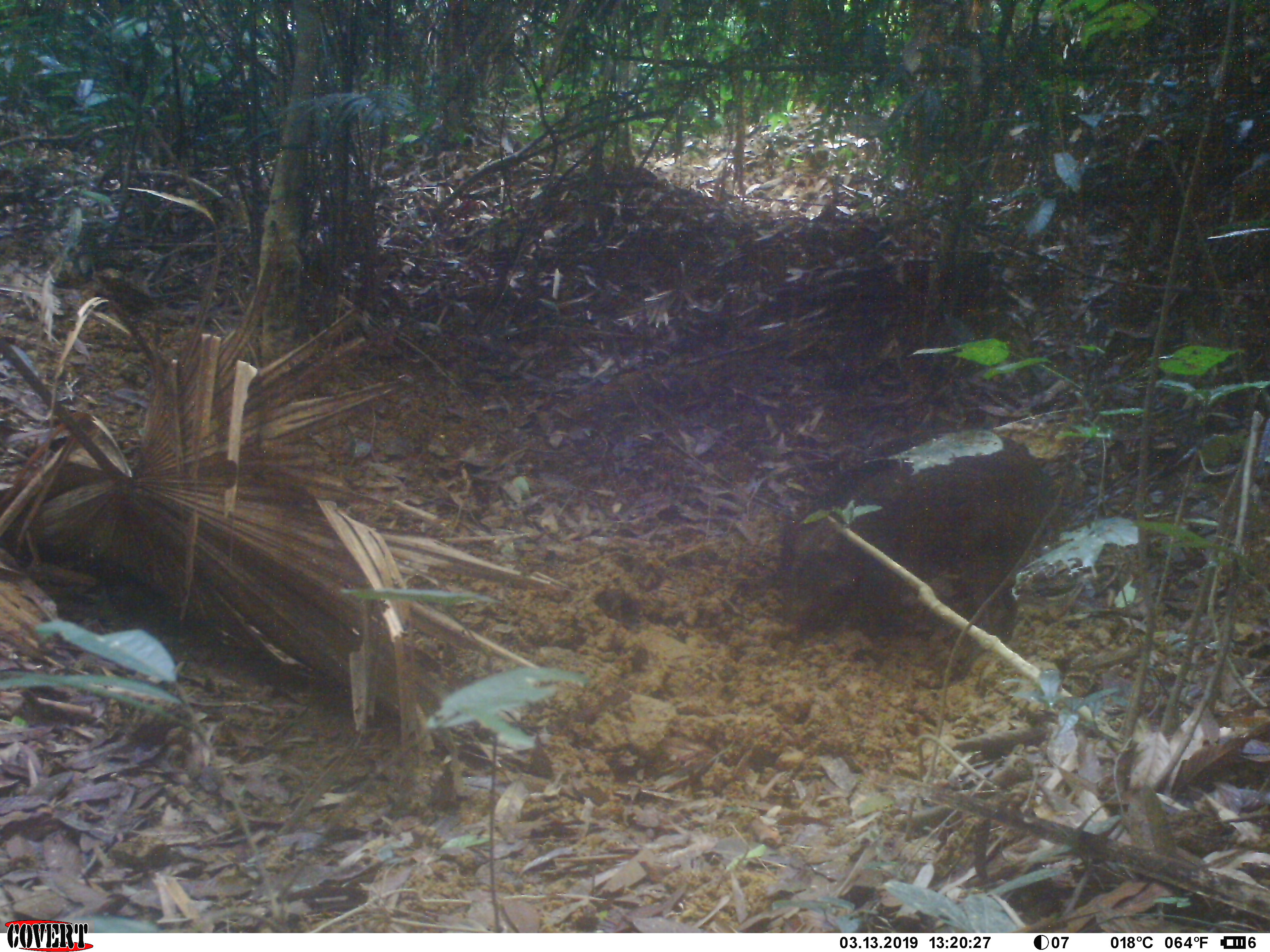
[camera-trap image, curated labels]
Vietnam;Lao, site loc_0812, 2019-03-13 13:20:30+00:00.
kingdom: Animalia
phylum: Chordata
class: Mammalia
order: Artiodactyla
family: Suidae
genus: Sus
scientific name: Sus scrofa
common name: eurasian wild pig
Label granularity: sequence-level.